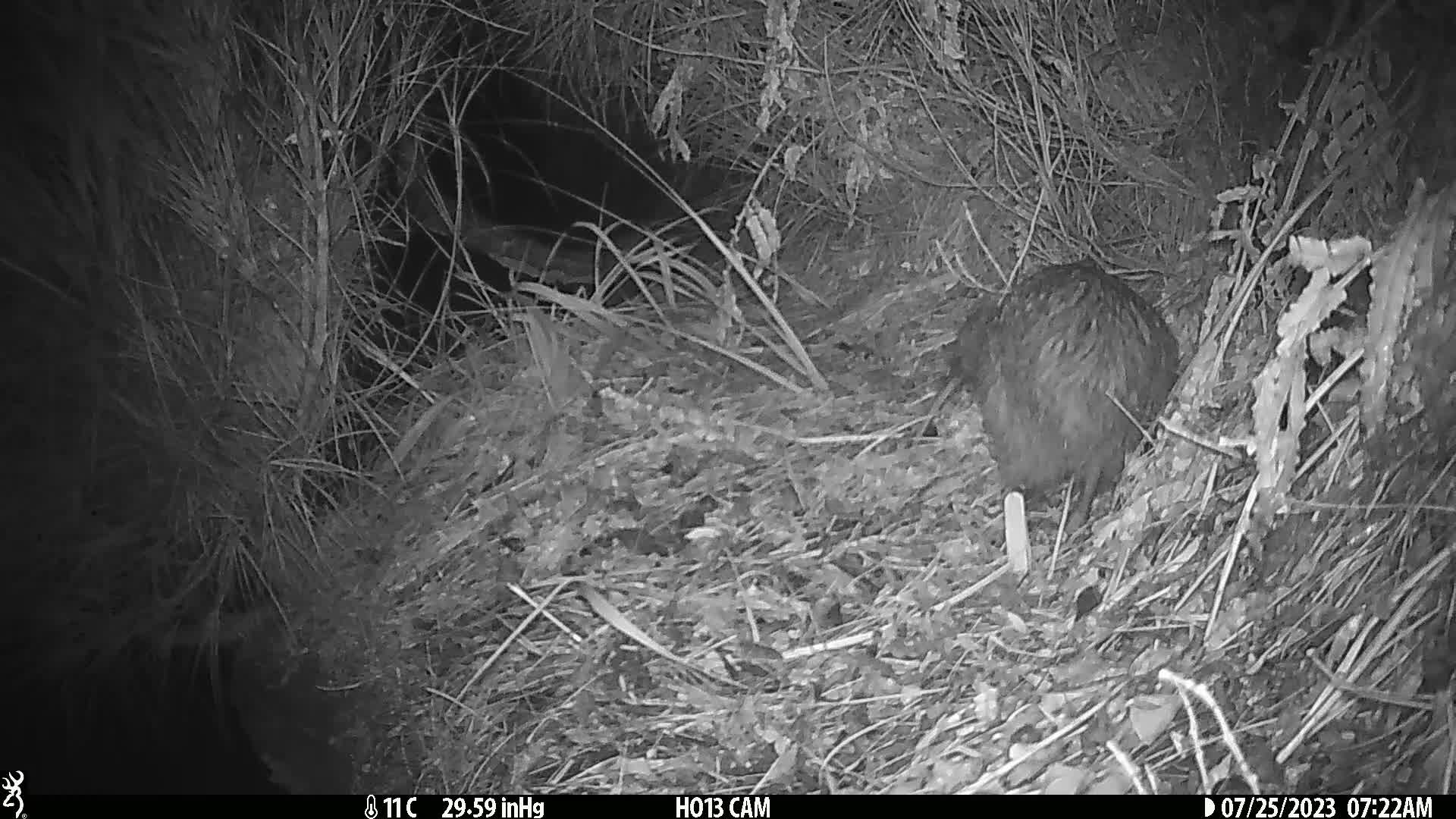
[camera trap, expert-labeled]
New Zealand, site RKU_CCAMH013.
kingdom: Animalia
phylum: Chordata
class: Aves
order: Apterygiformes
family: Apterygidae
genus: Apteryx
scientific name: Apteryx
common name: kiwi